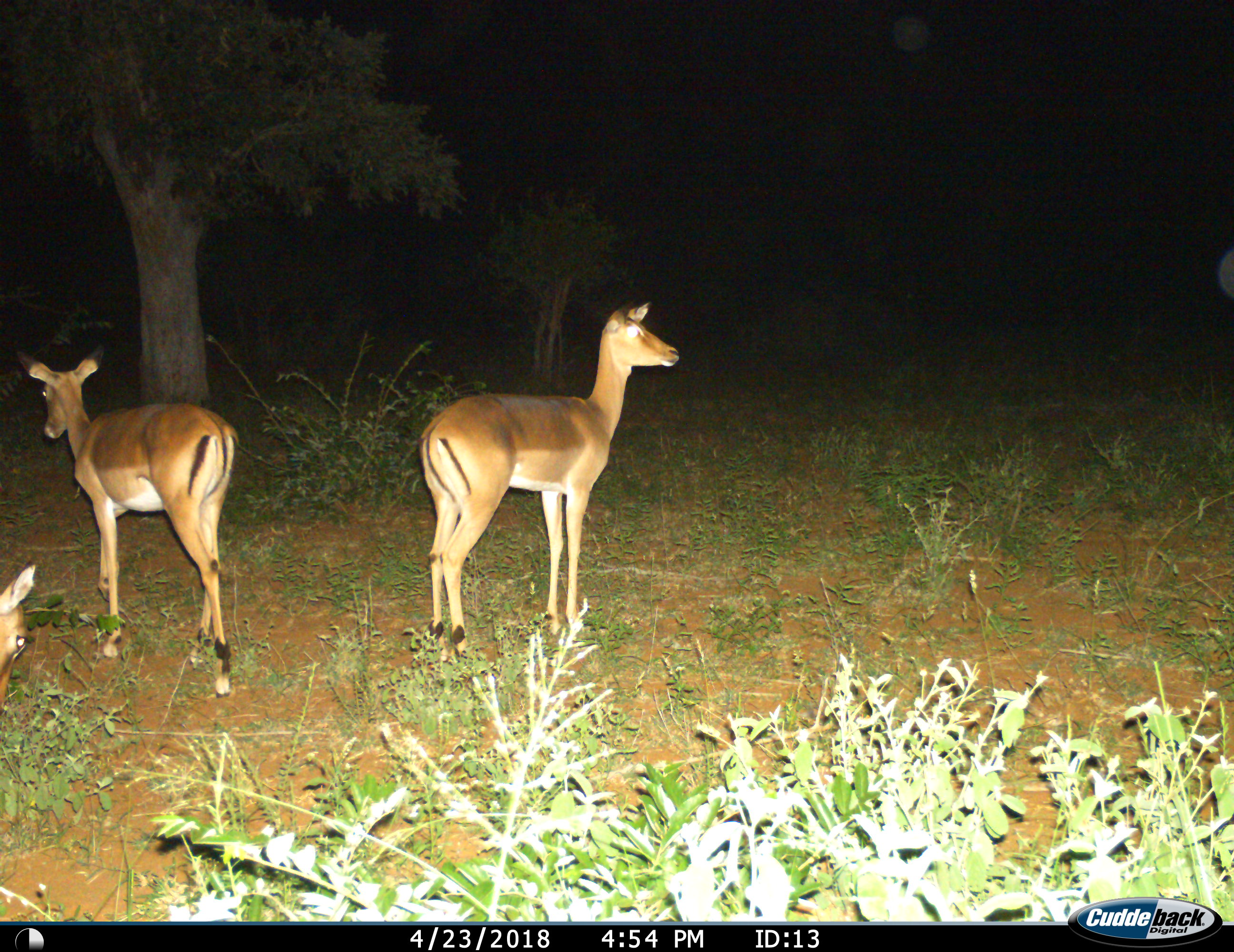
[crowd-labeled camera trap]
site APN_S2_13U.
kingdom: Animalia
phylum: Chordata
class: Mammalia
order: Artiodactyla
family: Bovidae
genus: Aepyceros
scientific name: Aepyceros melampus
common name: impala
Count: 3.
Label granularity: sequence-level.